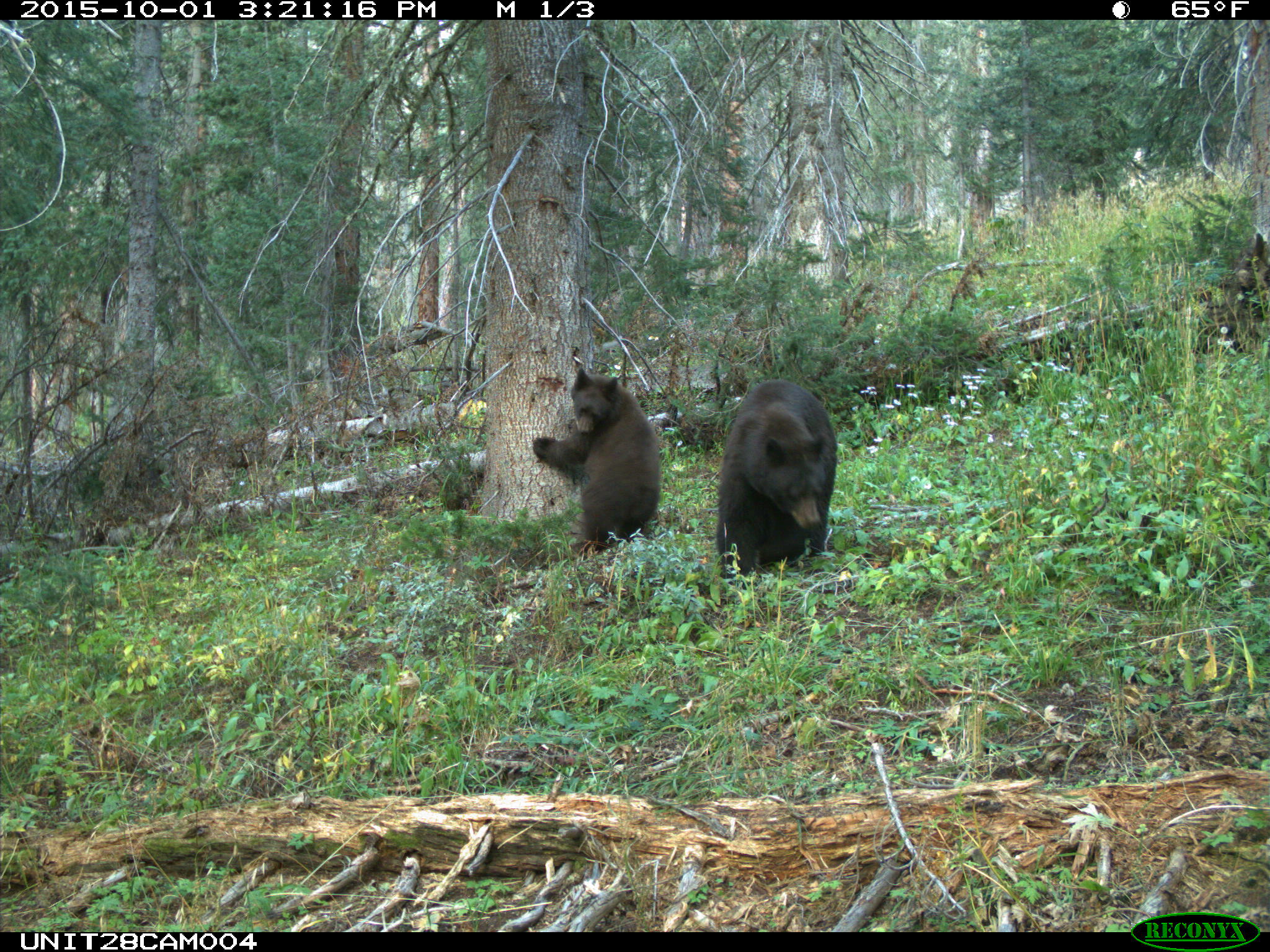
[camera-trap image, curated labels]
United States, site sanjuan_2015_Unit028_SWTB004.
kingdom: Animalia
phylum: Chordata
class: Mammalia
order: Carnivora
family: Ursidae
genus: Ursus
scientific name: Ursus americanus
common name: american black bear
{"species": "Ursus americanus (american black bear)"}